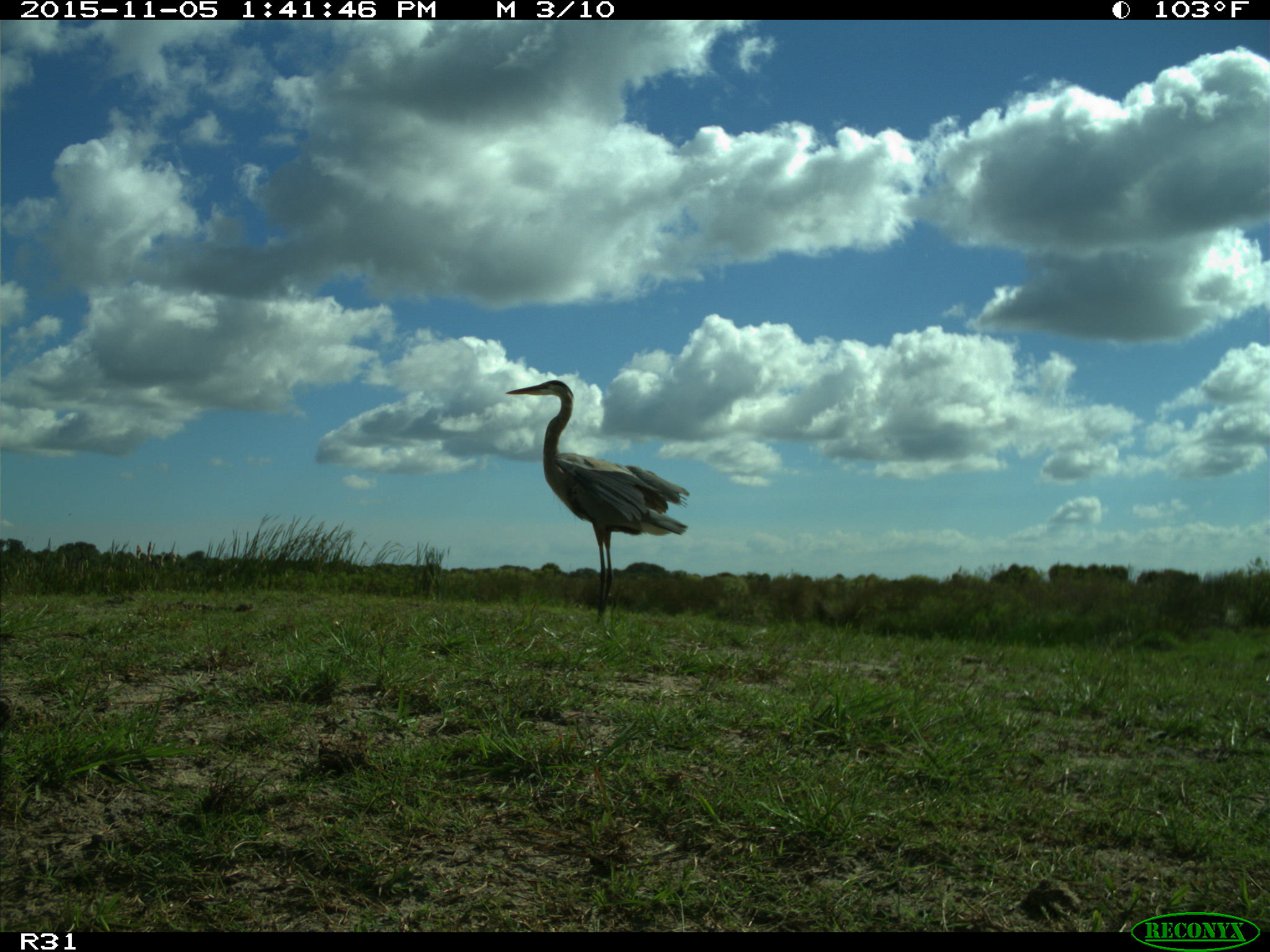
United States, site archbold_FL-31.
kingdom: Animalia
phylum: Chordata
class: Aves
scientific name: Aves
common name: birds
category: unidentified bird